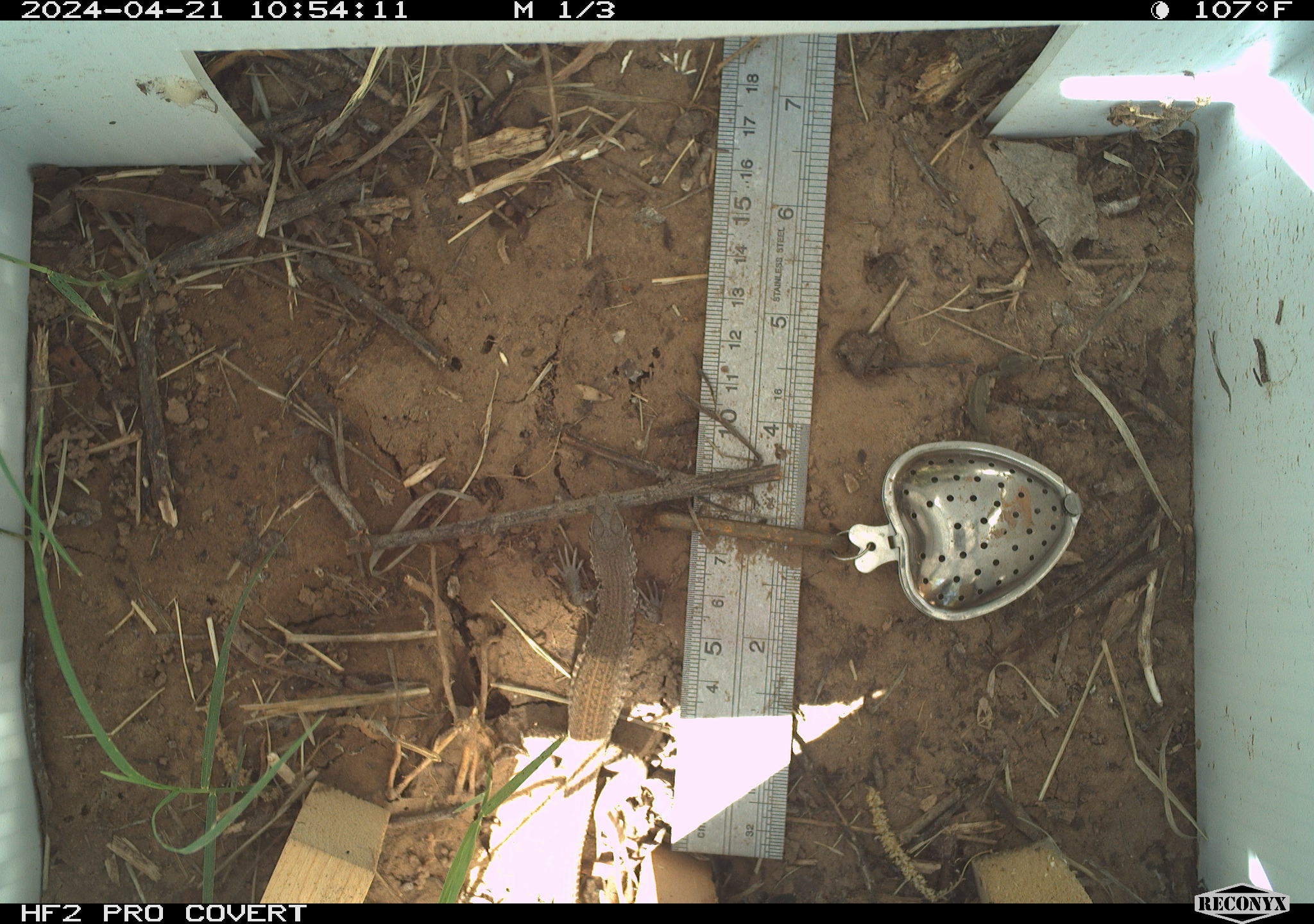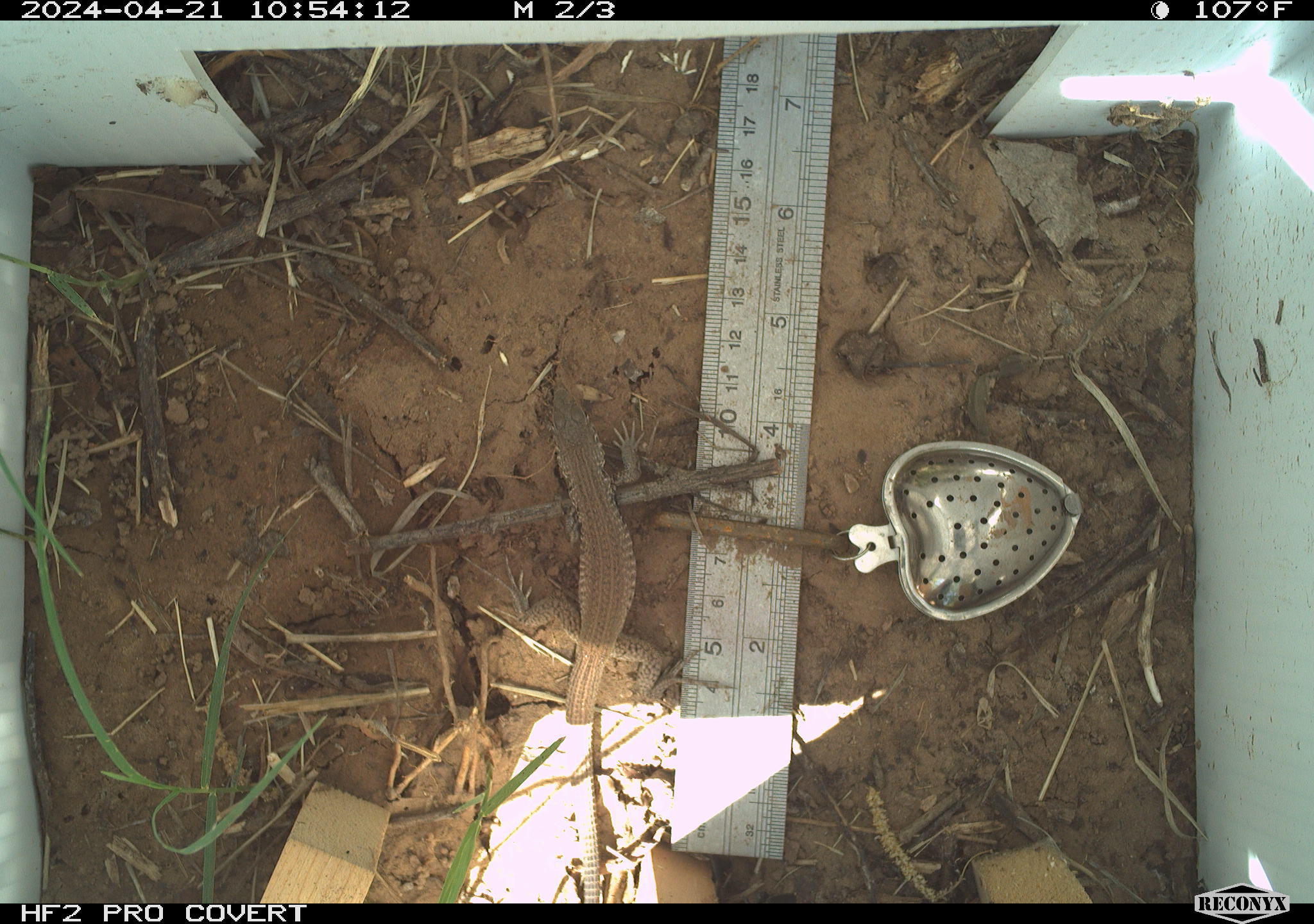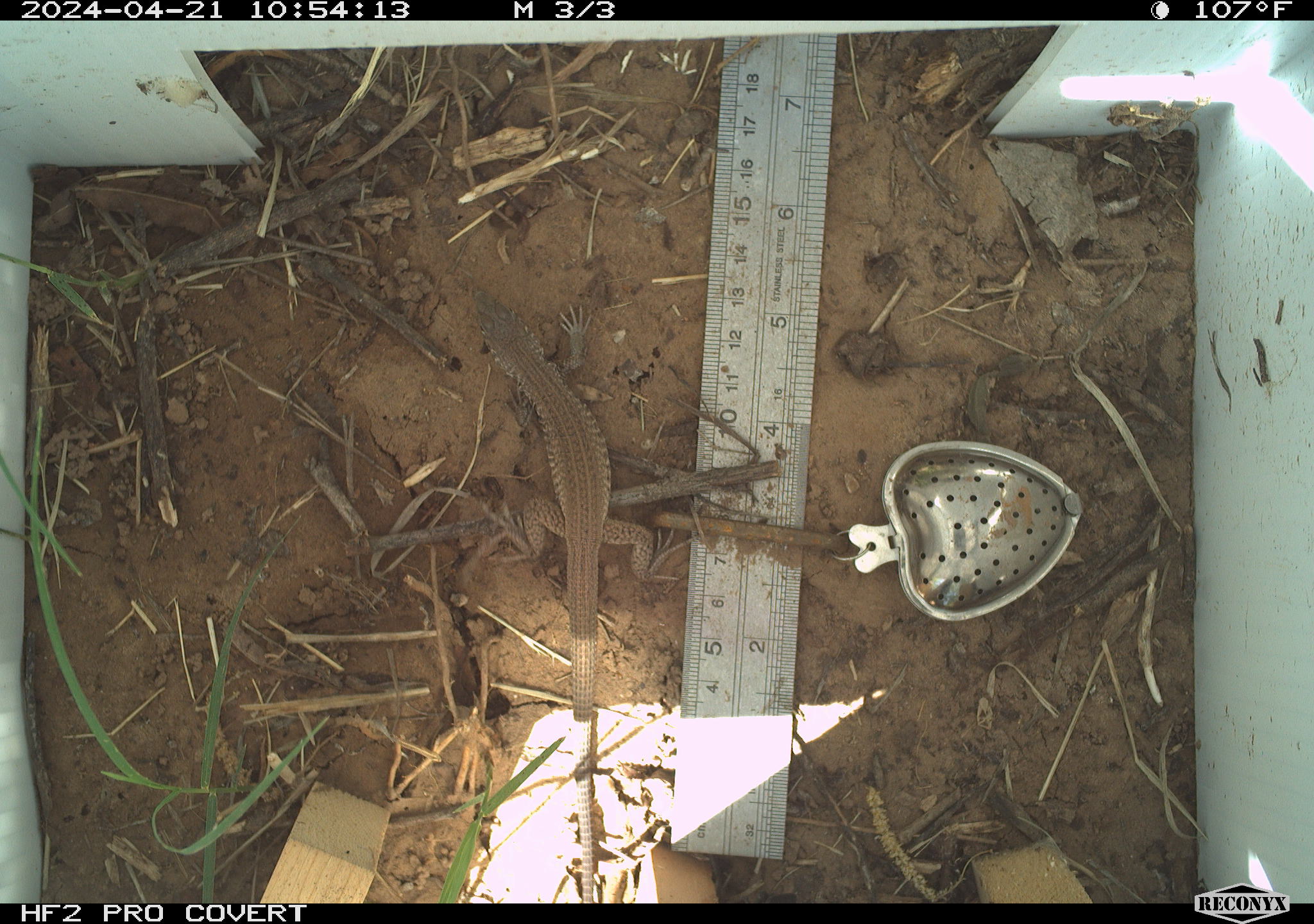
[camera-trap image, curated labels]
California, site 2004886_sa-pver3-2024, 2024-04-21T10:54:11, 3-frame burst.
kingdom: Animalia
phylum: Chordata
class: Reptilia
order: Squamata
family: Teiidae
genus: Aspidoscelis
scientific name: Aspidoscelis tigris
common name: western whiptail